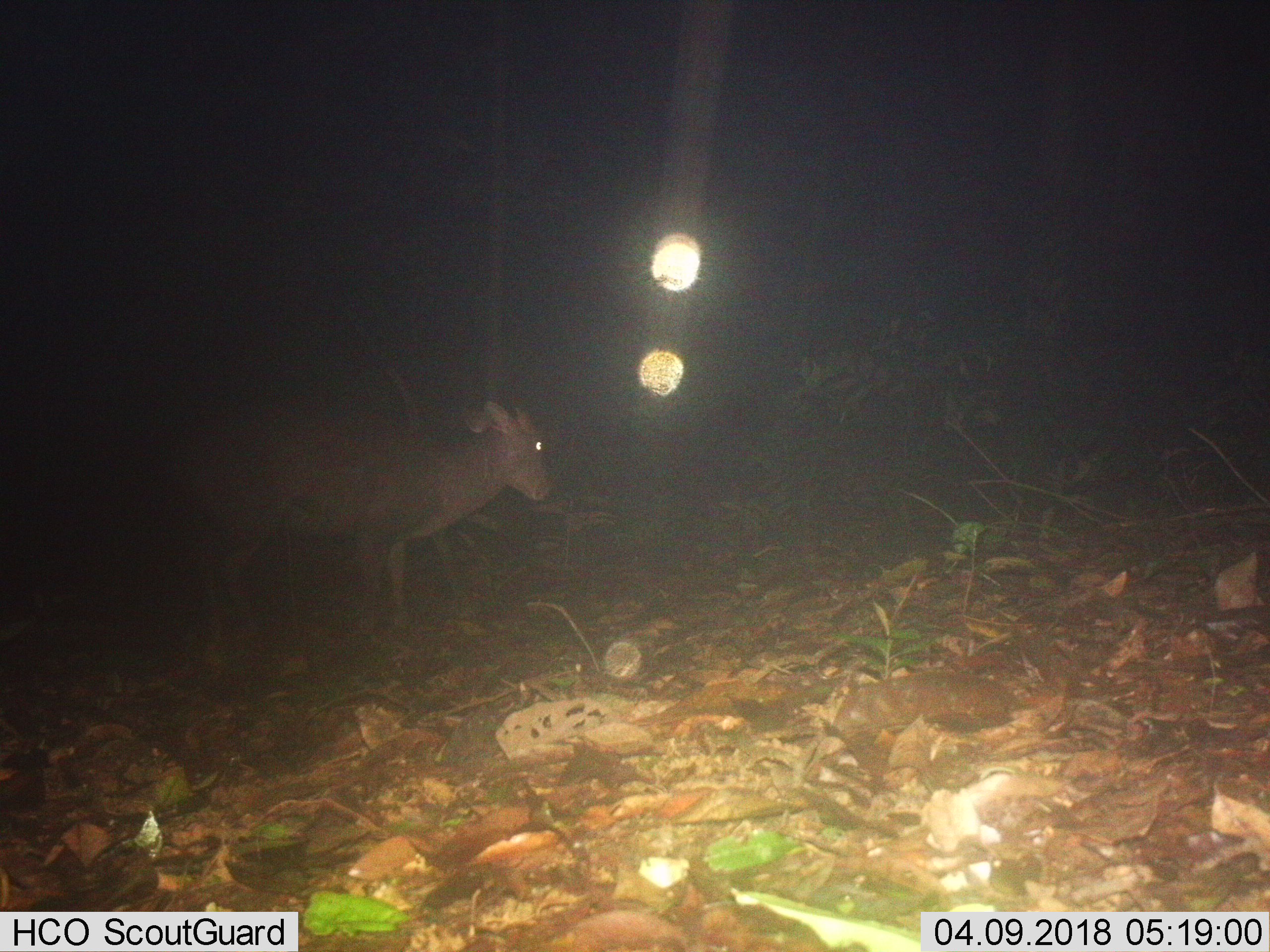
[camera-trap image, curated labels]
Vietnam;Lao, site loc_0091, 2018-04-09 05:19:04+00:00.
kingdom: Animalia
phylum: Chordata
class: Mammalia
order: Artiodactyla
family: Cervidae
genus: Muntiacus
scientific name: Muntiacus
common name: muntjacs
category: unidentified muntjac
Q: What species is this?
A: Unidentified muntjac (muntjacs) (Muntiacus).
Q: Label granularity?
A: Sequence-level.